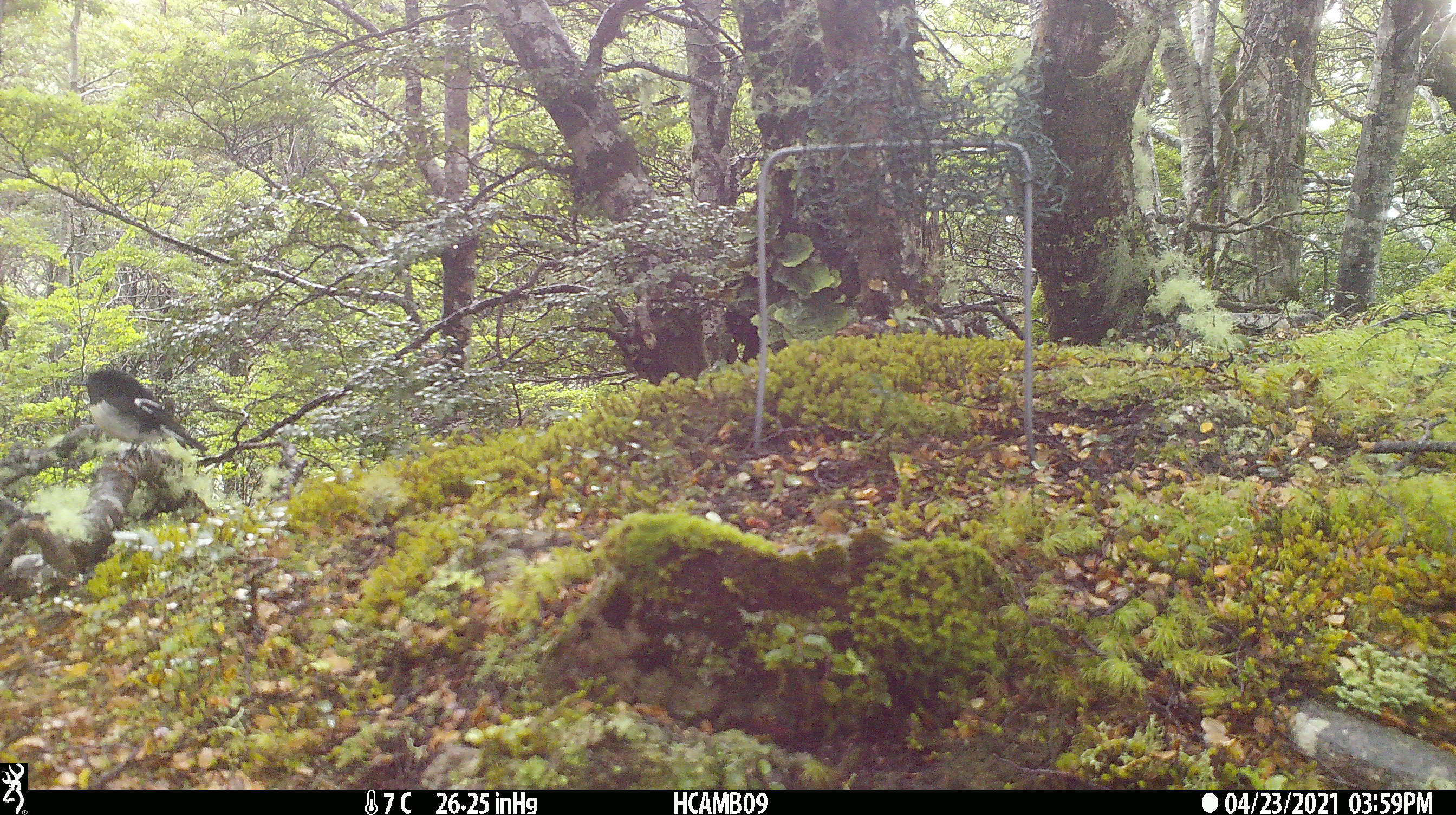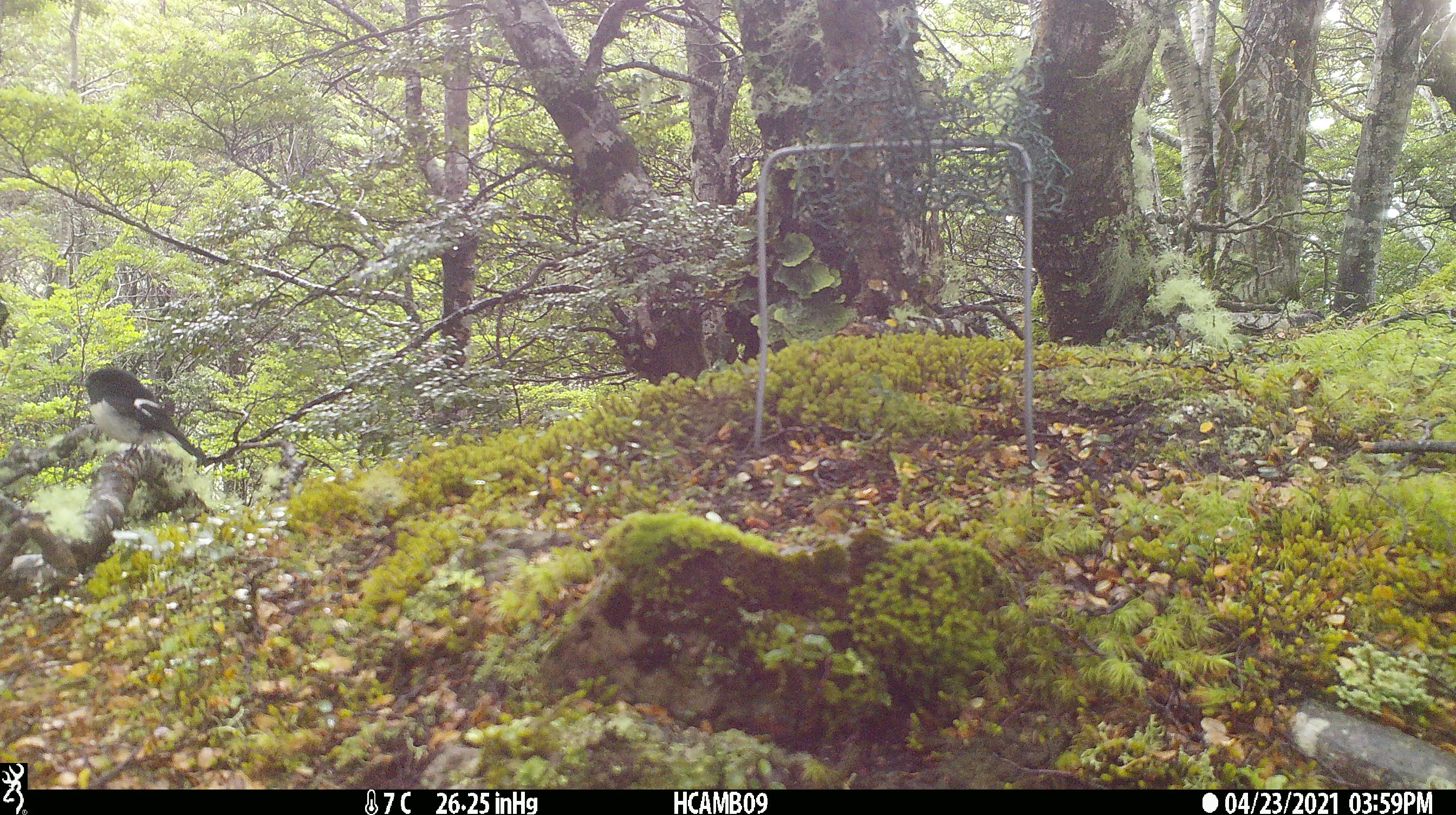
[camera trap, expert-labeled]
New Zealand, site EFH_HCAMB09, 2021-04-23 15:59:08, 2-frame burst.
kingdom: Animalia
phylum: Chordata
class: Aves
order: Passeriformes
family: Petroicidae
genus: Petroica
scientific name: Petroica macrocephala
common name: tomtit